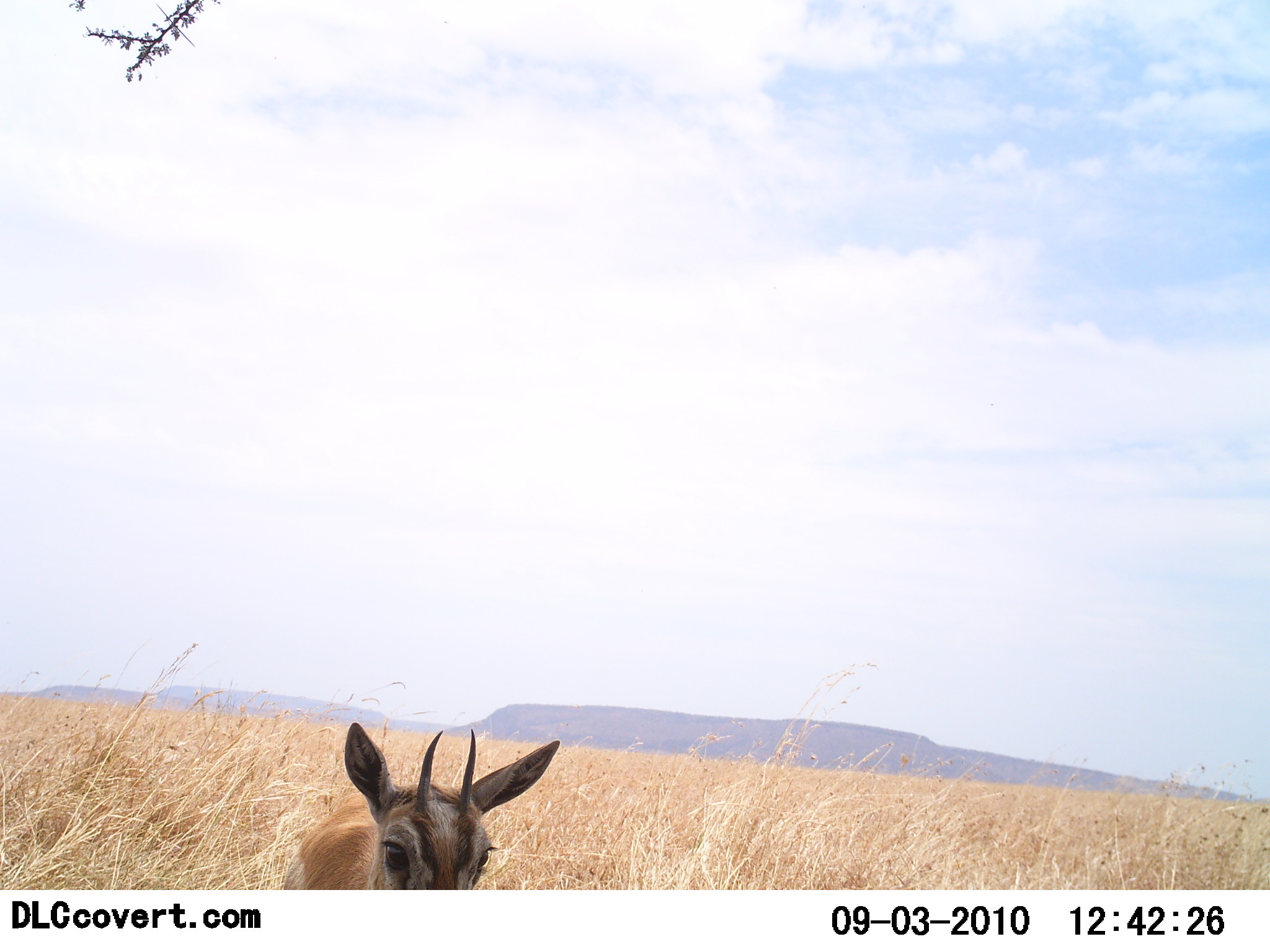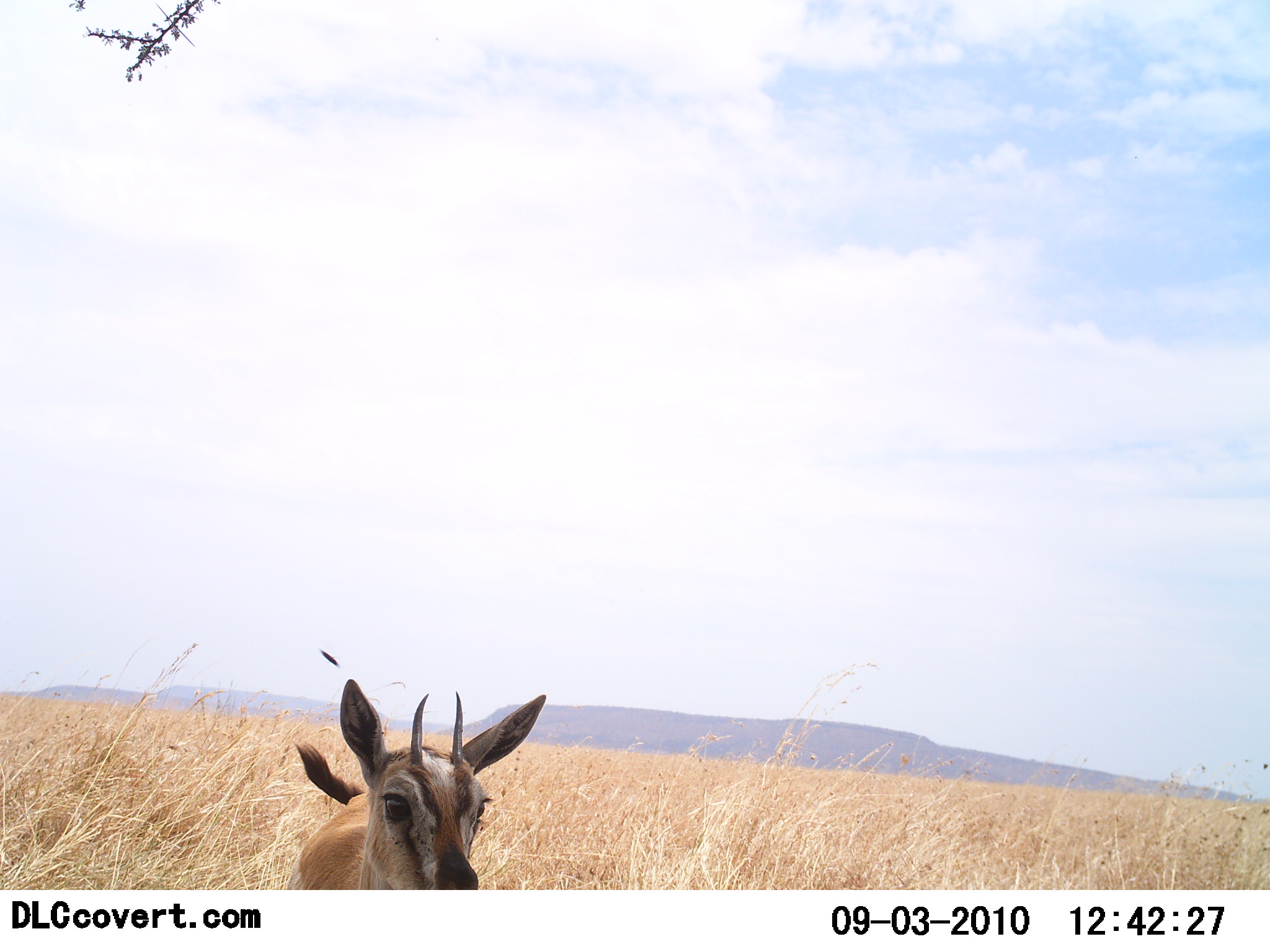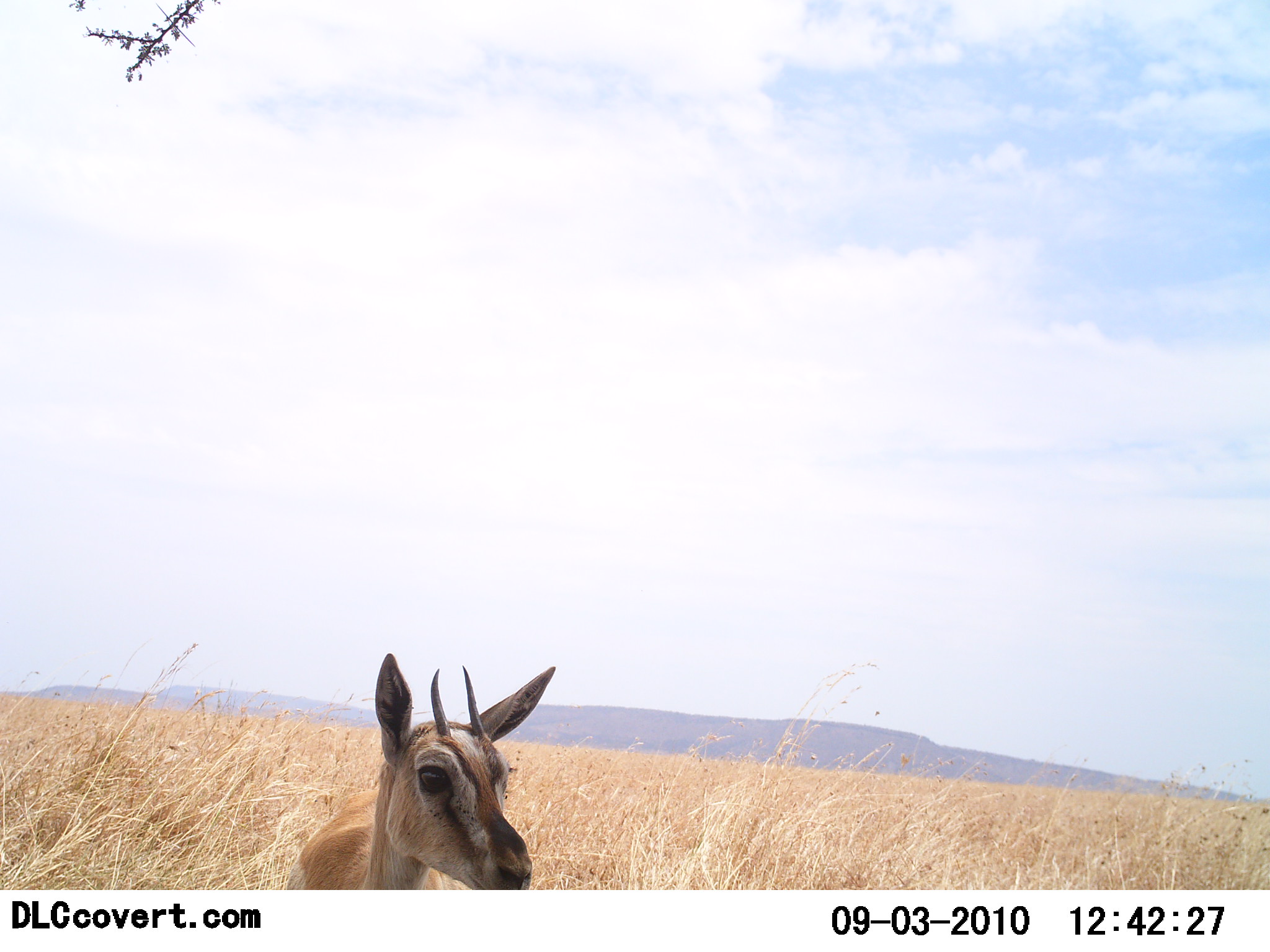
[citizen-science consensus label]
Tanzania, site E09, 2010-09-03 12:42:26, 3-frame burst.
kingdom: Animalia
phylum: Chordata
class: Mammalia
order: Artiodactyla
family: Bovidae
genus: Eudorcas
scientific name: Eudorcas thomsonii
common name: thomson's gazelle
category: gazellethomsons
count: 1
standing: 73%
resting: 0%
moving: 27%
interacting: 0%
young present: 9%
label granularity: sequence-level